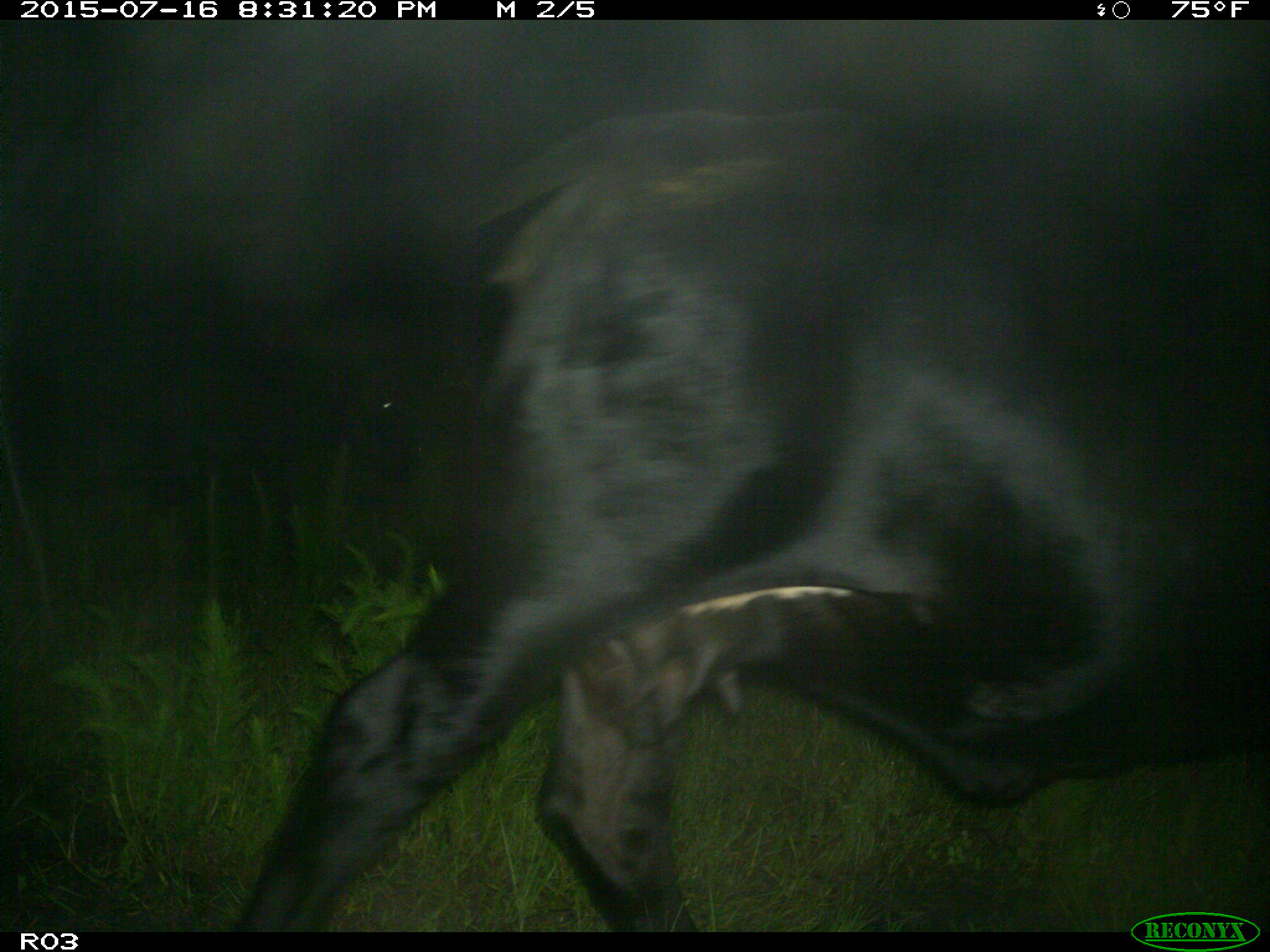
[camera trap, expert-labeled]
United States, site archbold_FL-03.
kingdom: Animalia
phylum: Chordata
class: Mammalia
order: Artiodactyla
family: Bovidae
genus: Bos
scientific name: Bos taurus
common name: domestic cow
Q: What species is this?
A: Bos taurus (domestic cow).